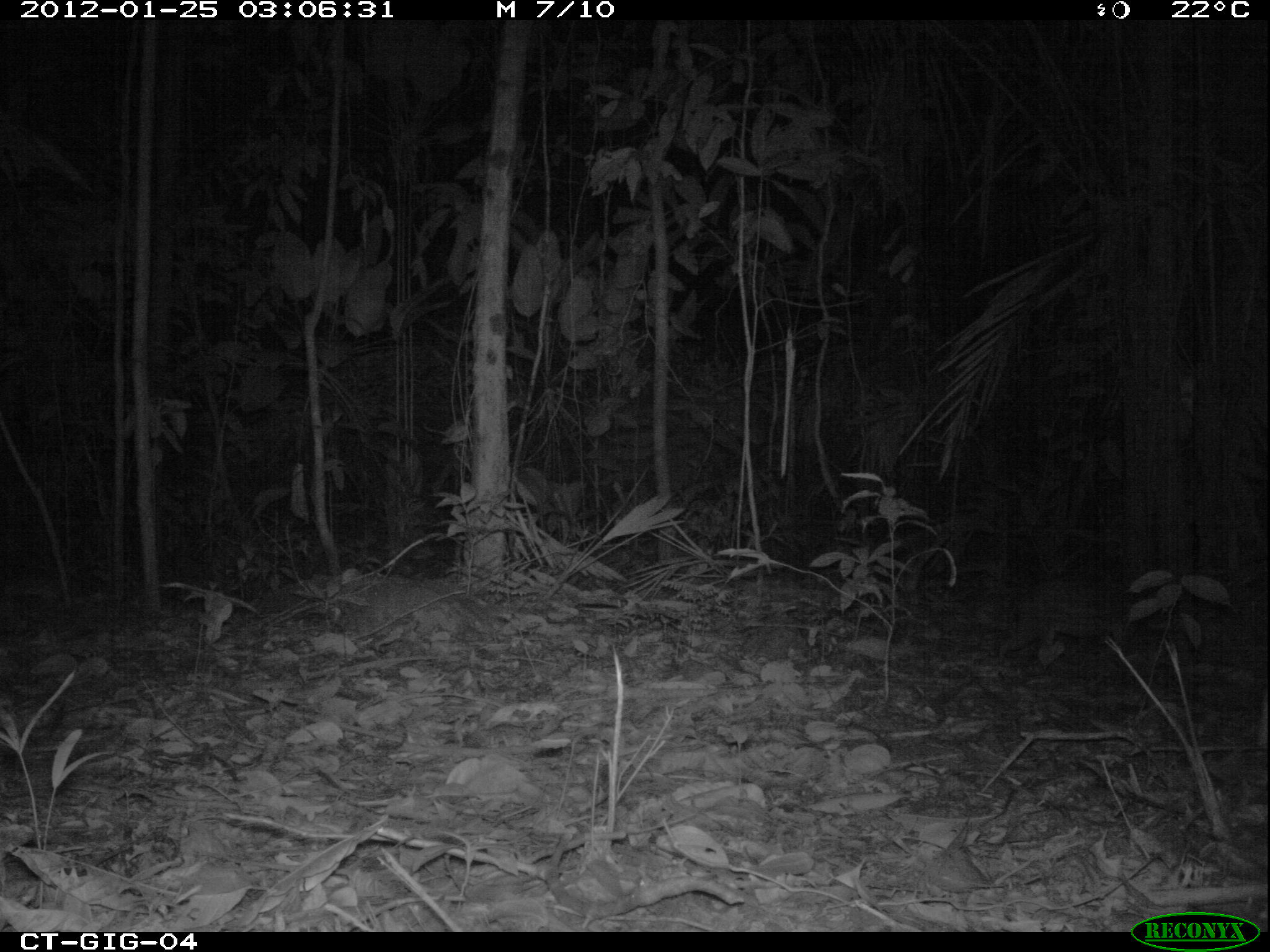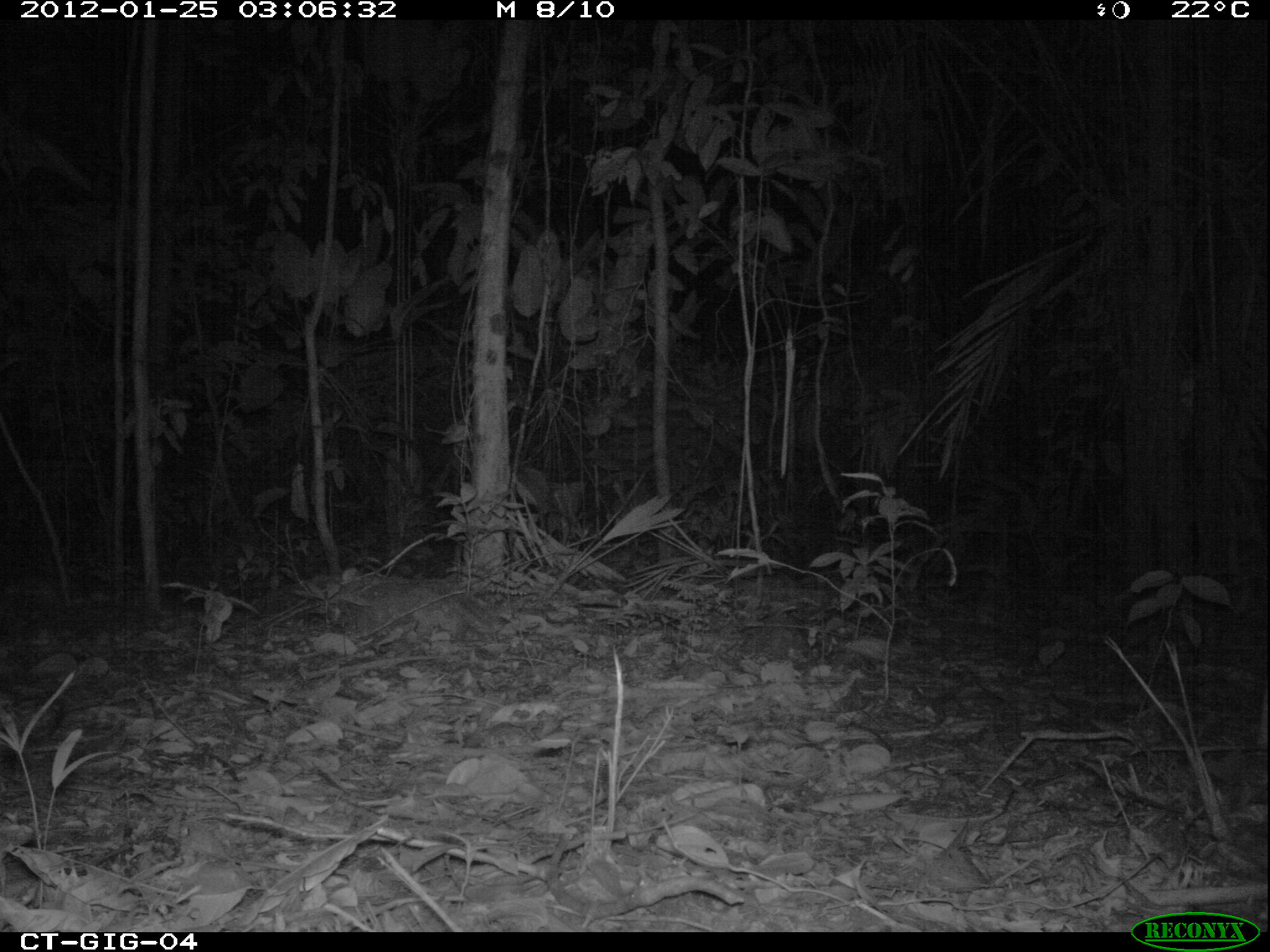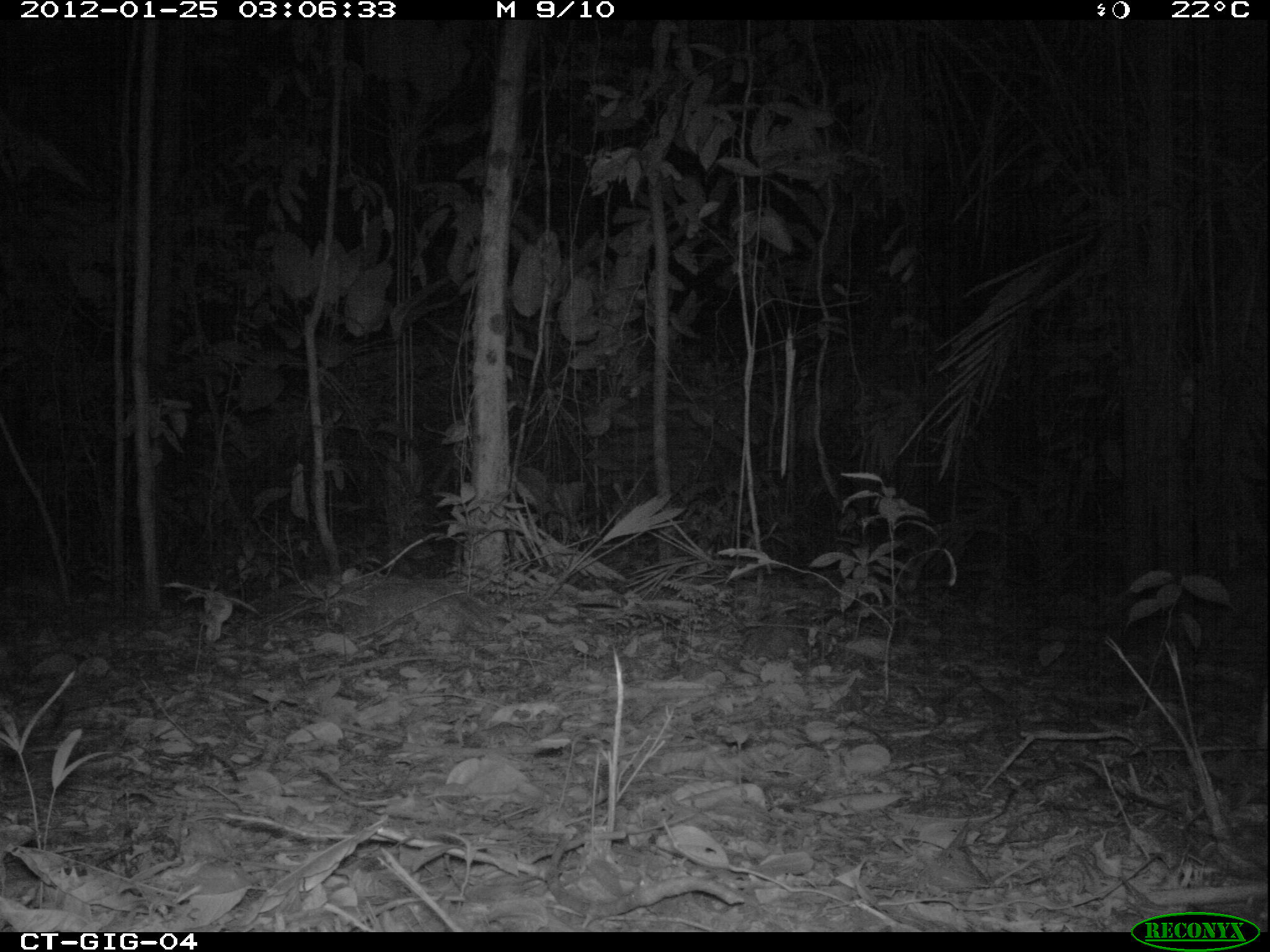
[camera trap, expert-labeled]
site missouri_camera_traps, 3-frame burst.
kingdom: Animalia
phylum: Chordata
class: Mammalia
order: Rodentia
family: Cuniculidae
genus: Cuniculus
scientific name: Cuniculus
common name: paca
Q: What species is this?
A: Paca (Cuniculus).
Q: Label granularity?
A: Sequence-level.